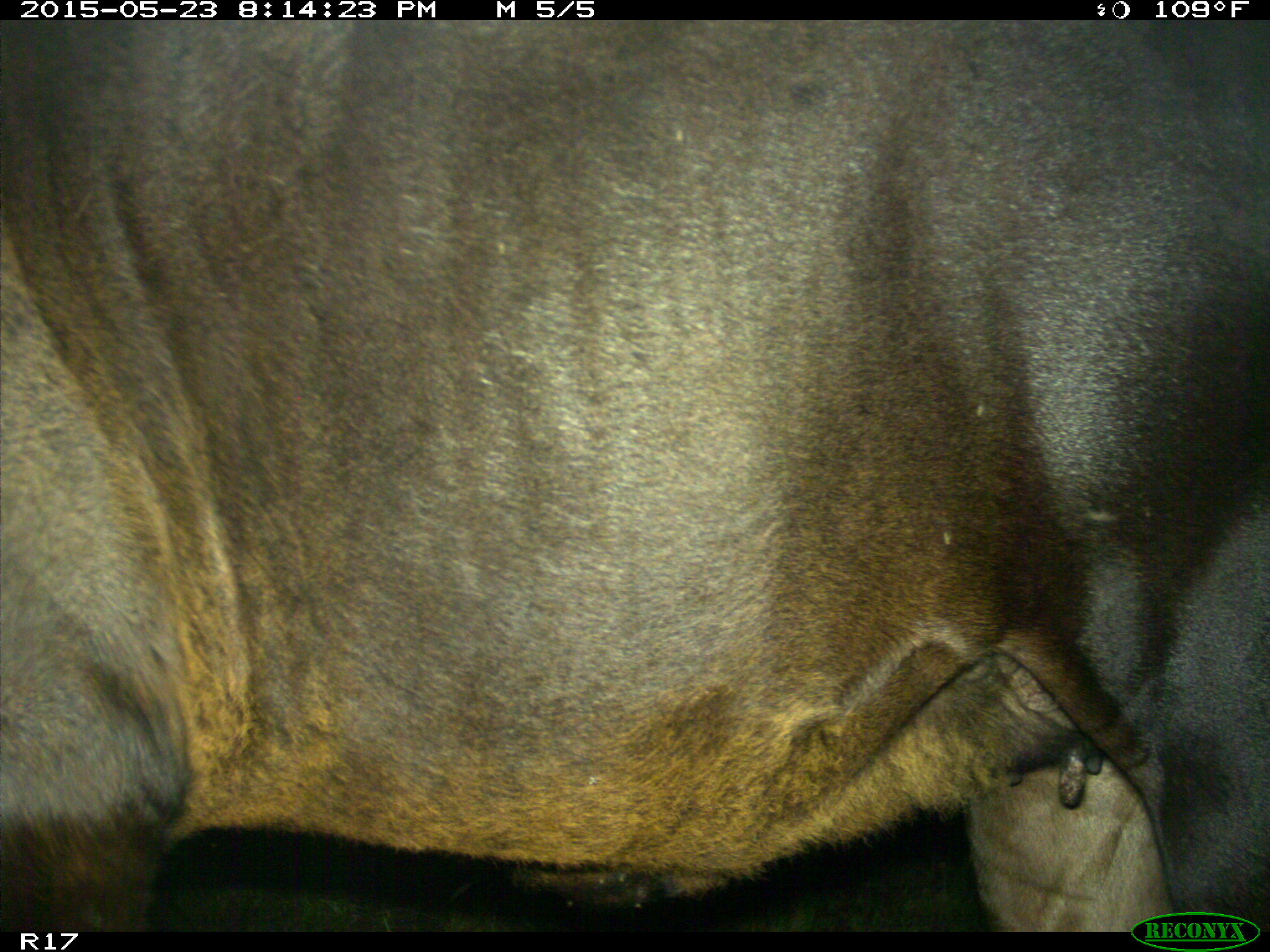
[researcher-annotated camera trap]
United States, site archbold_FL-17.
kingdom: Animalia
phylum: Chordata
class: Mammalia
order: Artiodactyla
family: Bovidae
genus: Bos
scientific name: Bos taurus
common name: domestic cow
Bos taurus (domestic cow).